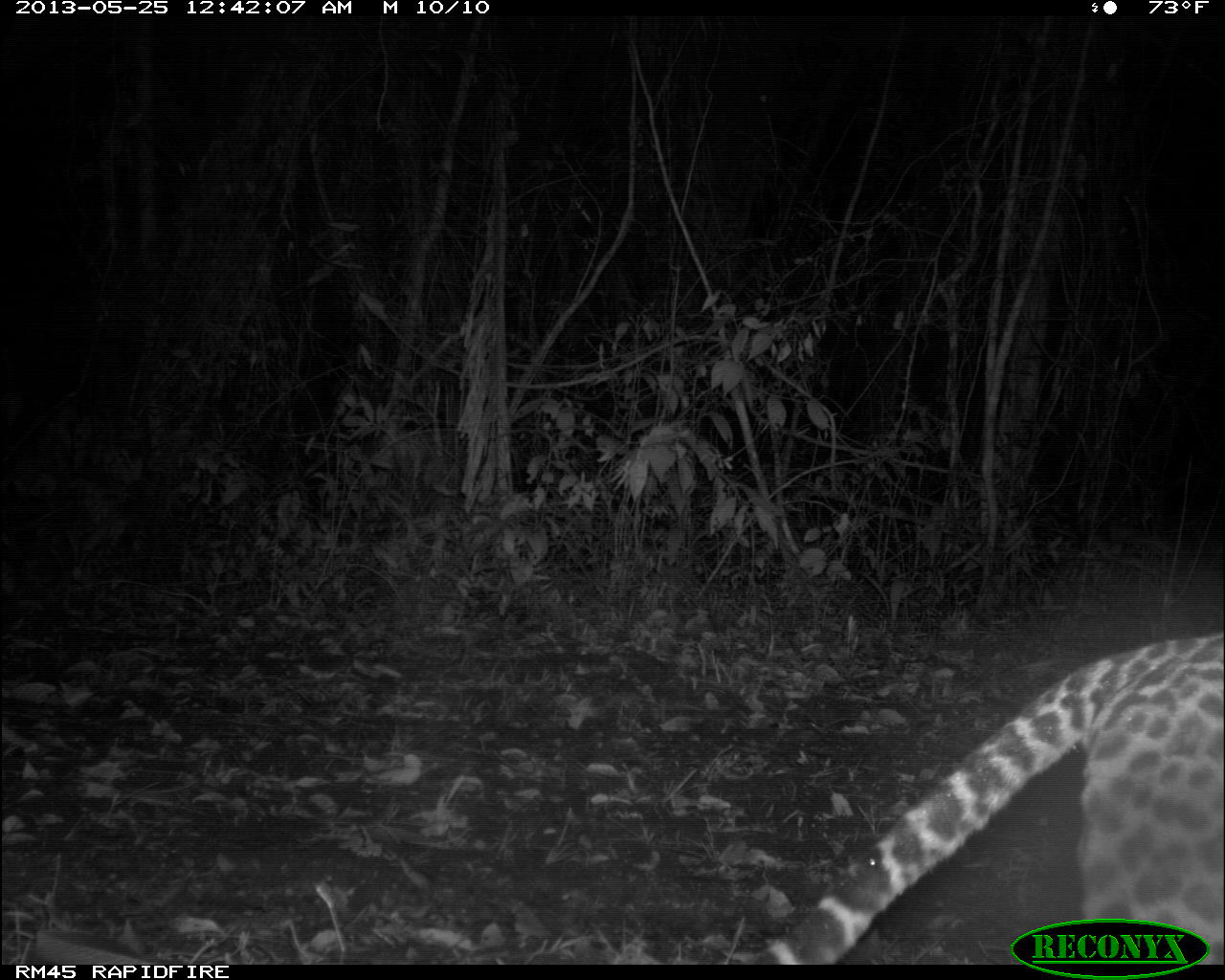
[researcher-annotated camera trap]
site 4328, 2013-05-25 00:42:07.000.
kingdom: Animalia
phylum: Chordata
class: Mammalia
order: Carnivora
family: Felidae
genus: Leopardus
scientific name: Leopardus pardalis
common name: ocelot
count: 1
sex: male